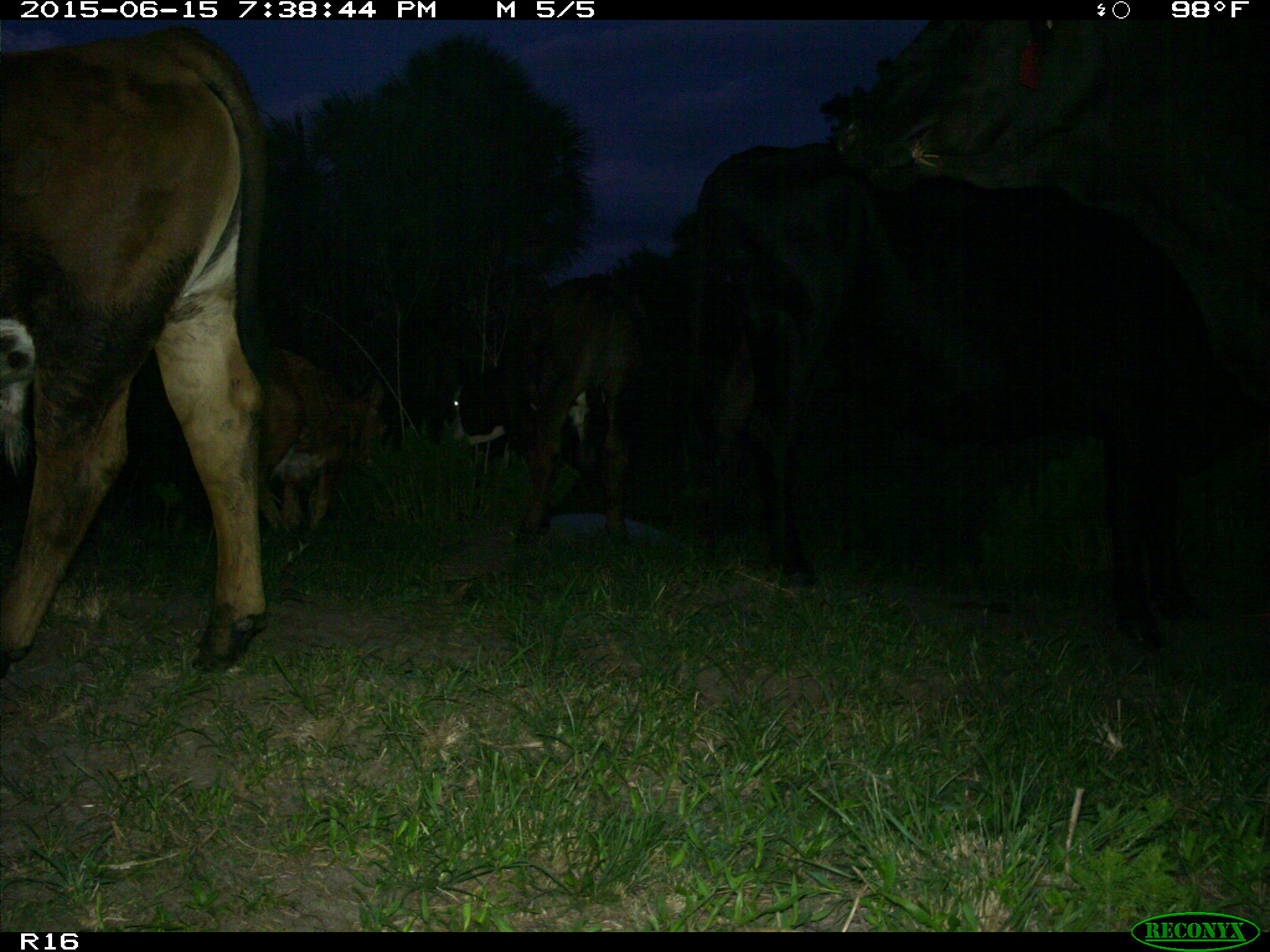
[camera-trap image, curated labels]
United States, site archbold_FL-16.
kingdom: Animalia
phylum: Chordata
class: Mammalia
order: Artiodactyla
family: Bovidae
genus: Bos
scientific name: Bos taurus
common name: domestic cow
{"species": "Bos taurus (domestic cow)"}